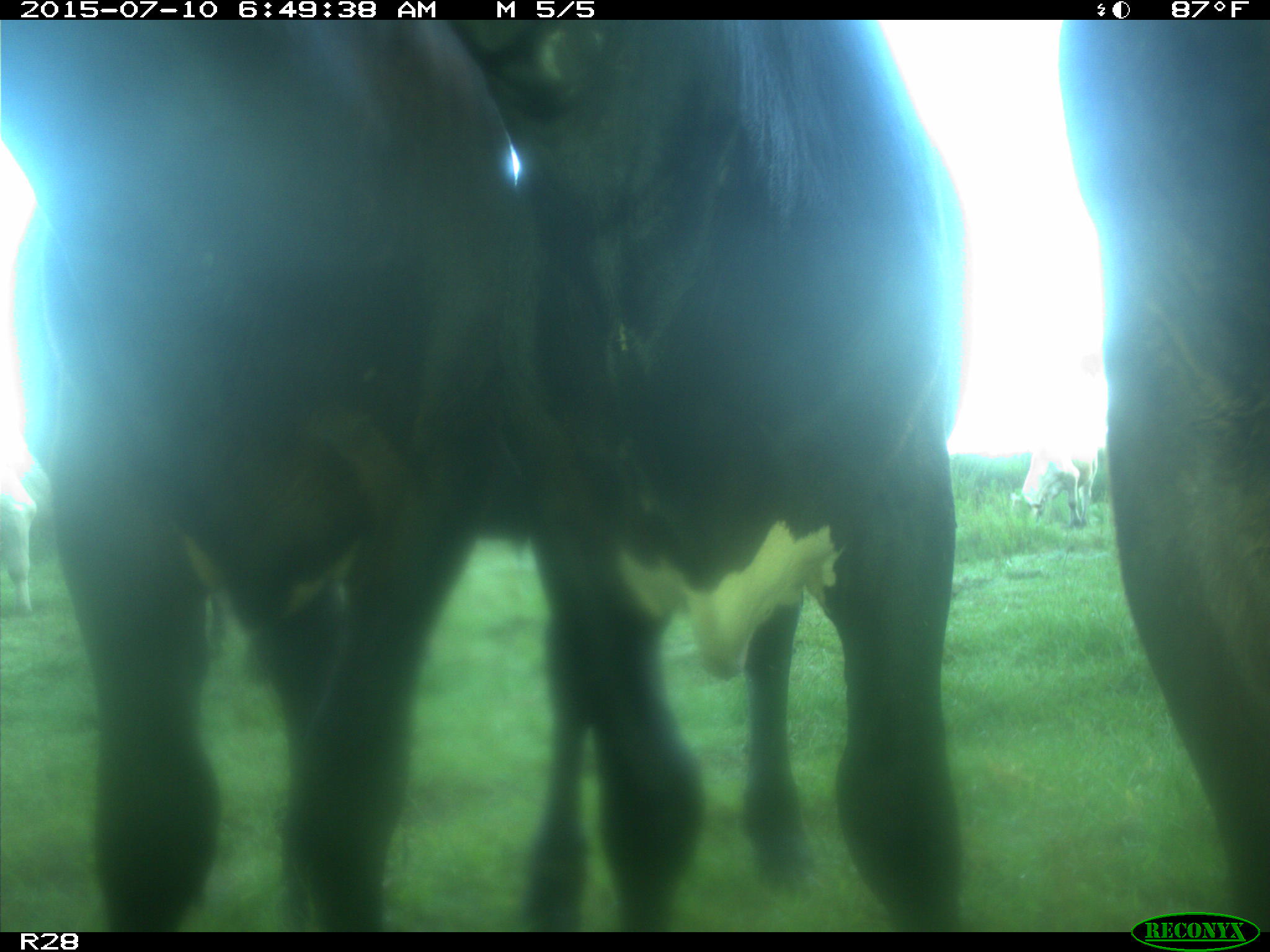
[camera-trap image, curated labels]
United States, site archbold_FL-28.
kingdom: Animalia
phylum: Chordata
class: Mammalia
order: Artiodactyla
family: Bovidae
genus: Bos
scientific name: Bos taurus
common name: domestic cow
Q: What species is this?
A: Bos taurus (domestic cow).